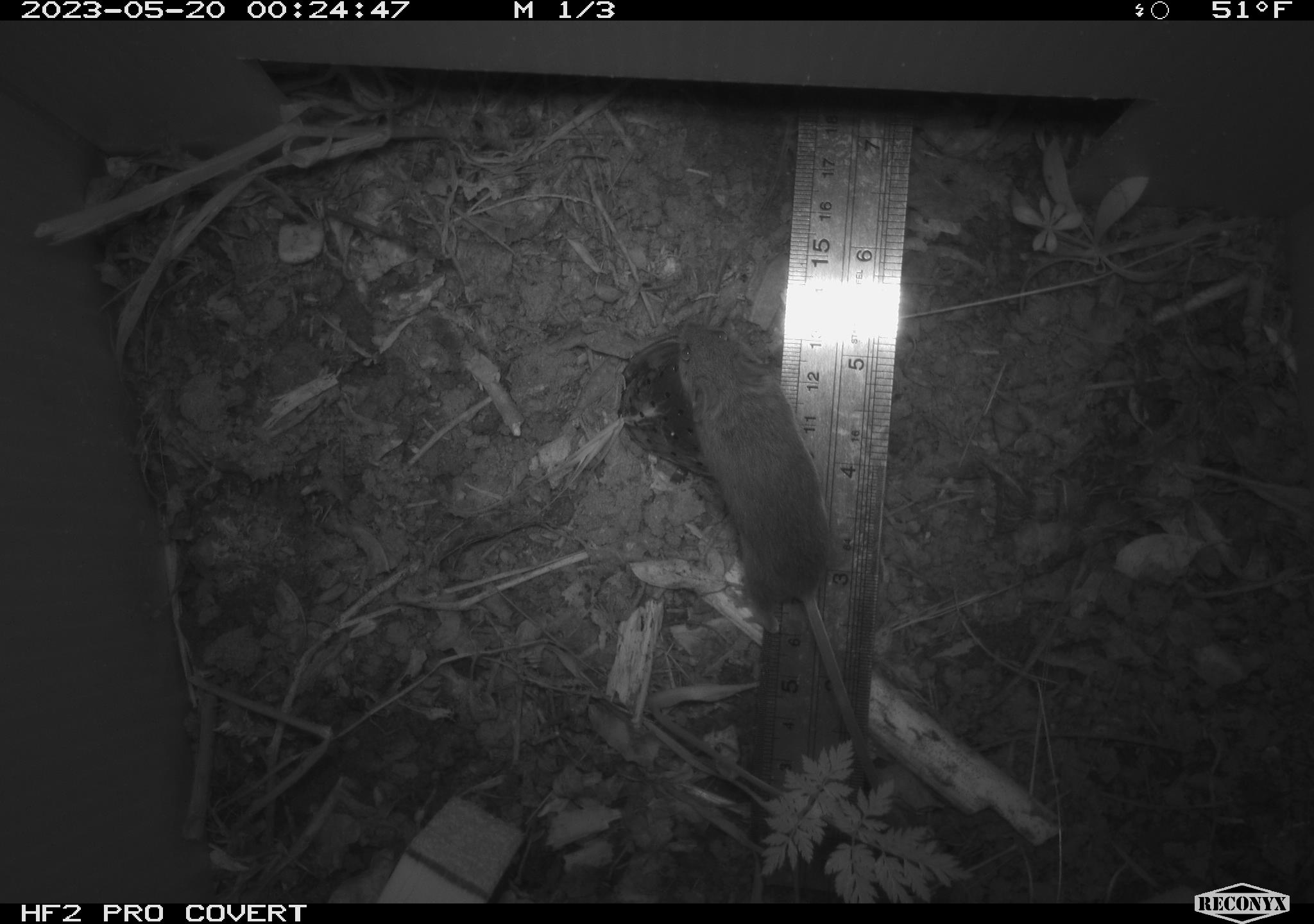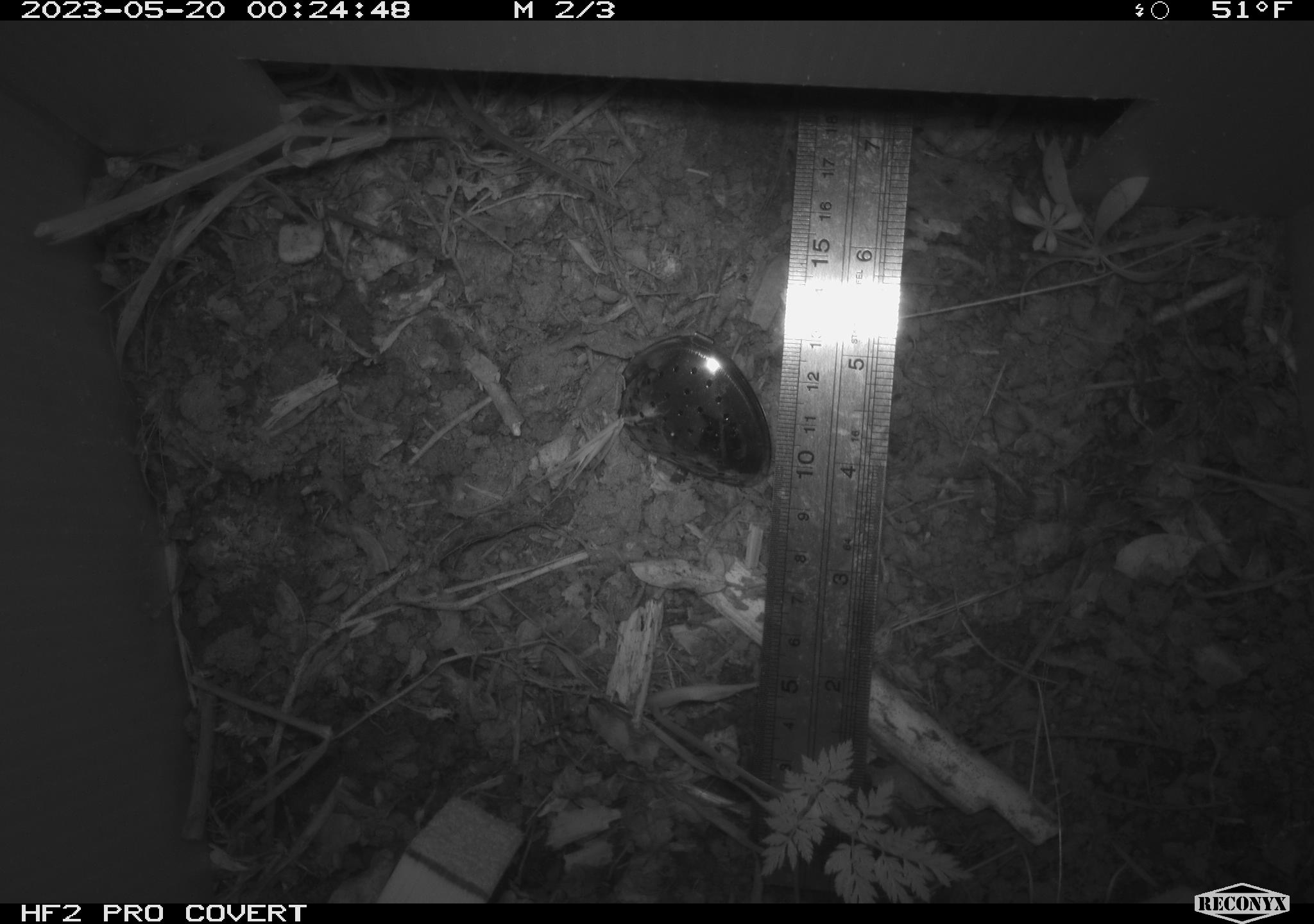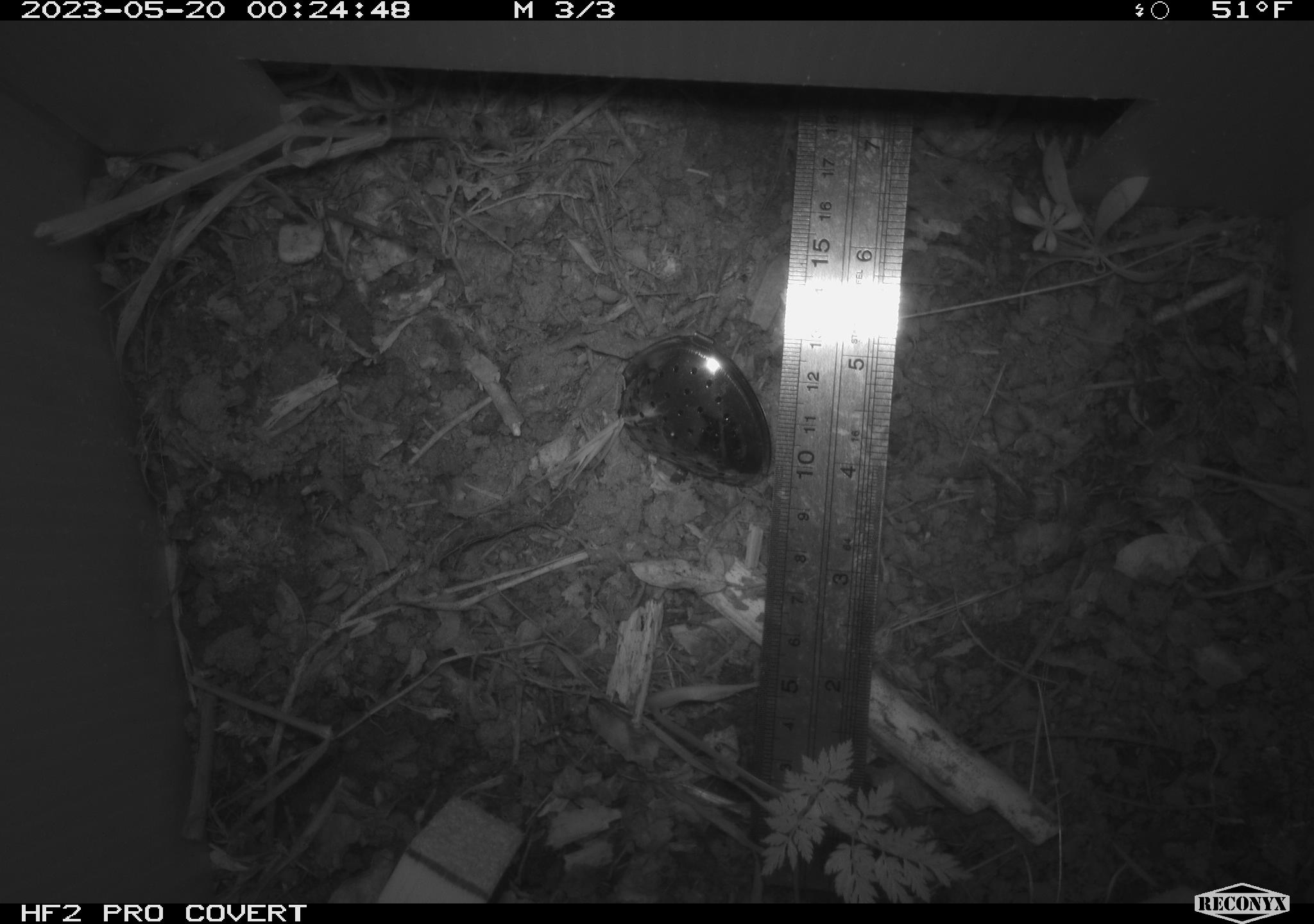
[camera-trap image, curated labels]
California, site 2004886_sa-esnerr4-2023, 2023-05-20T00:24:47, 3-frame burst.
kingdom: Animalia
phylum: Chordata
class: Mammalia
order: Rodentia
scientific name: Rodentia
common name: mouse species